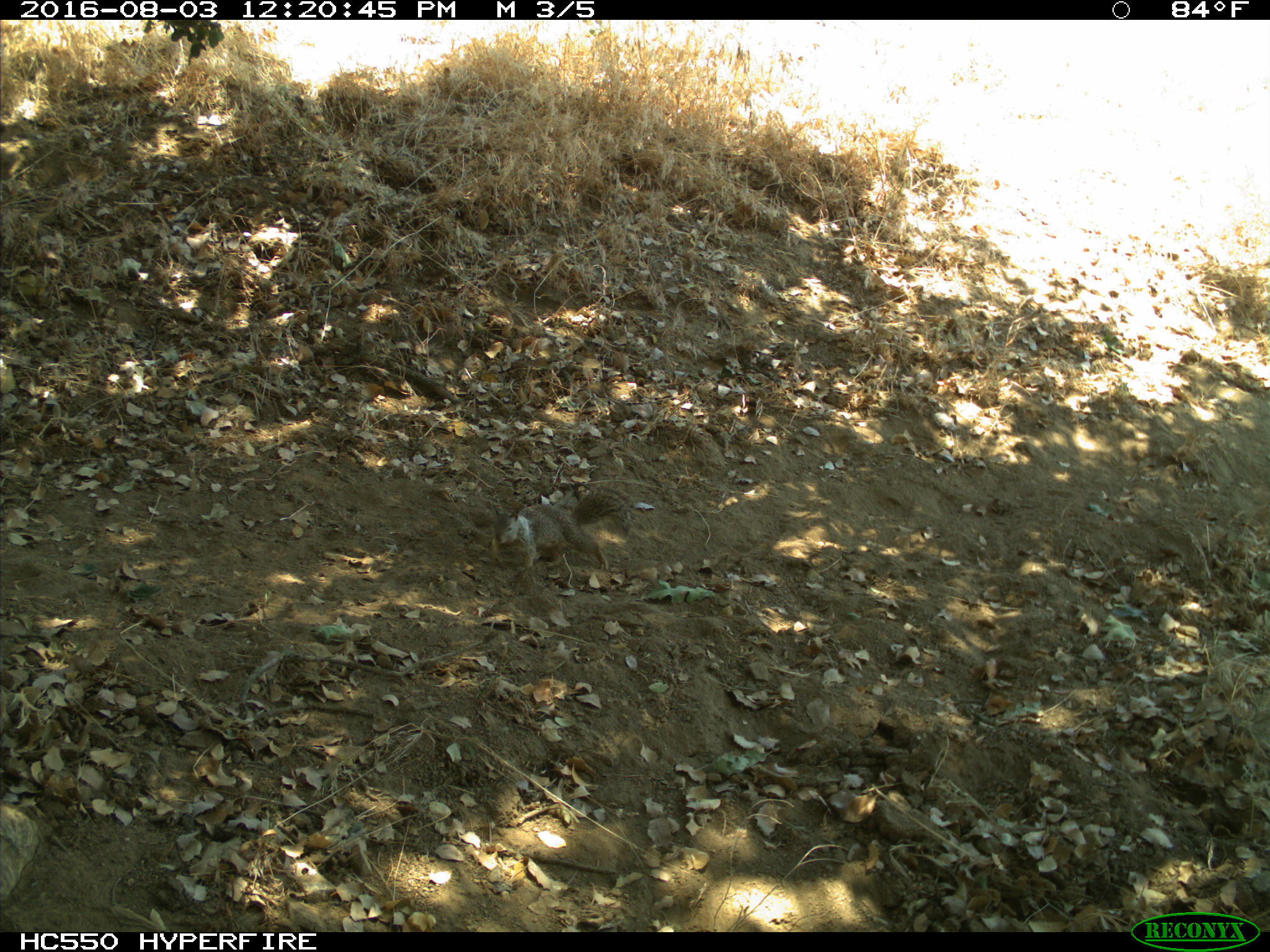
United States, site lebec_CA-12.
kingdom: Animalia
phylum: Chordata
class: Mammalia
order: Rodentia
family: Sciuridae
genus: Otospermophilus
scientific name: Otospermophilus beecheyi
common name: california ground squirrel